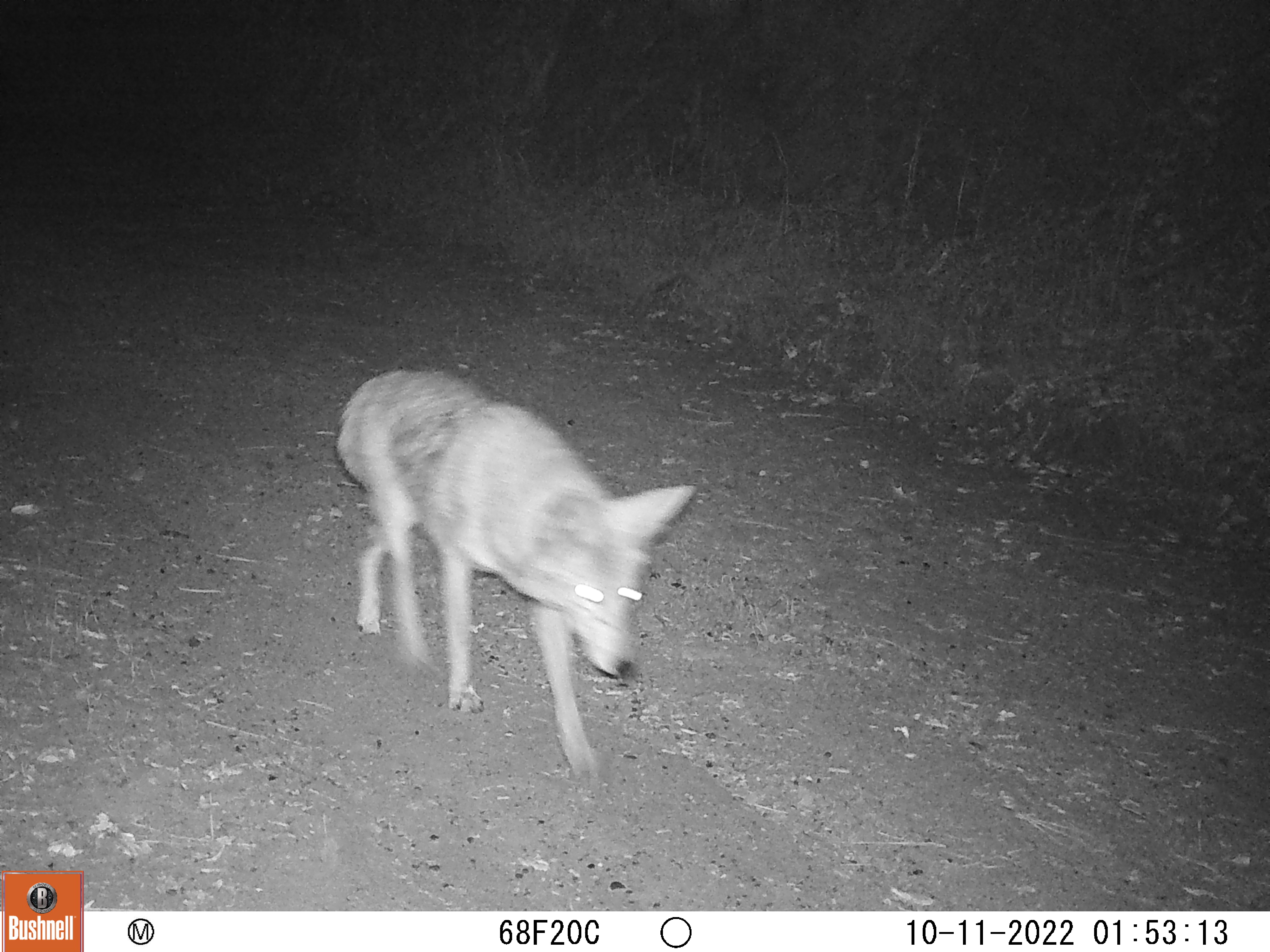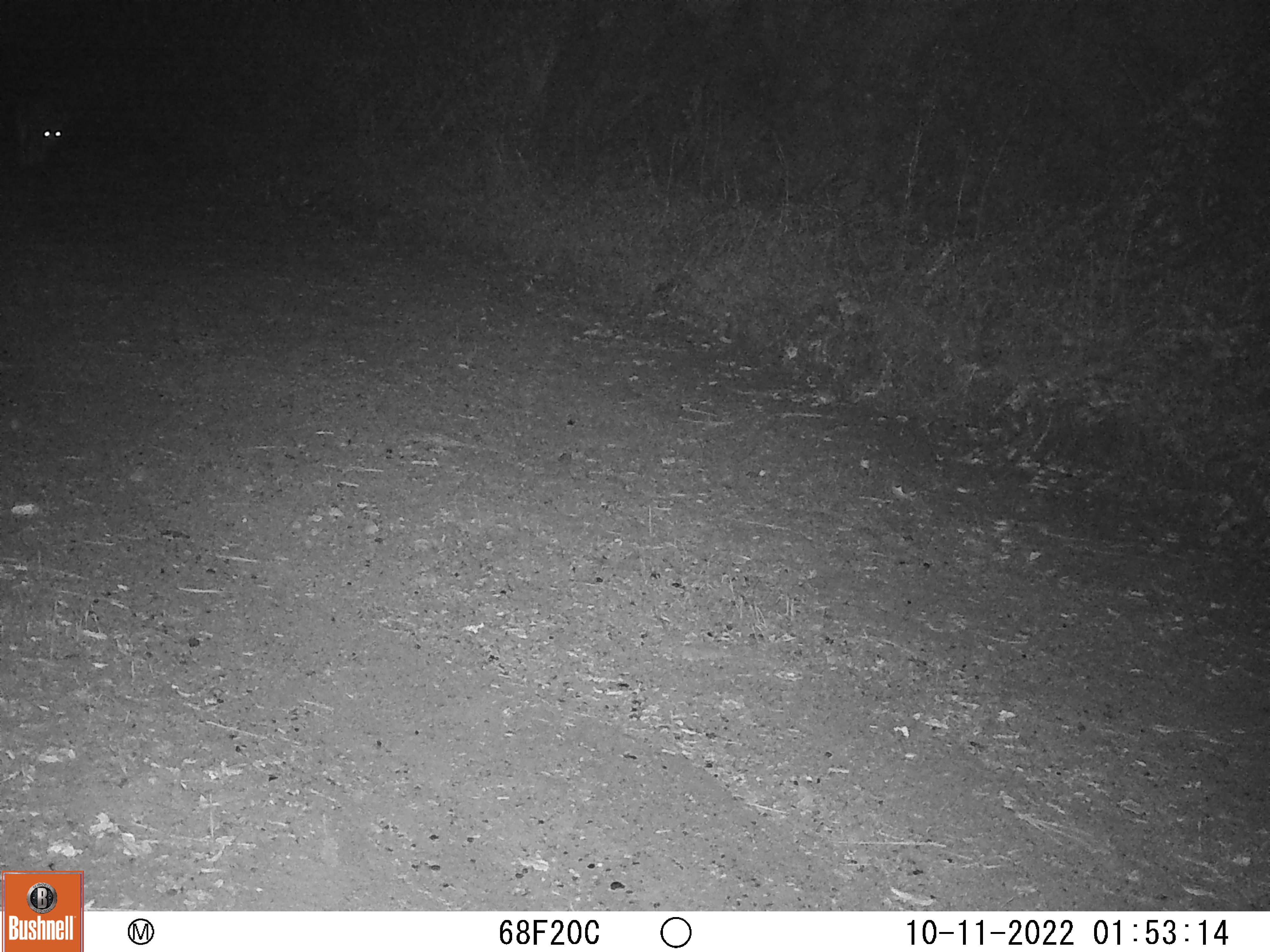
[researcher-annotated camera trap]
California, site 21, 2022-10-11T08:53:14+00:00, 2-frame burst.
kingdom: Animalia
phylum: Chordata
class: Mammalia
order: Carnivora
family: Canidae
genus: Canis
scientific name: Canis latrans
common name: coyote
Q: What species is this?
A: Coyote (Canis latrans).